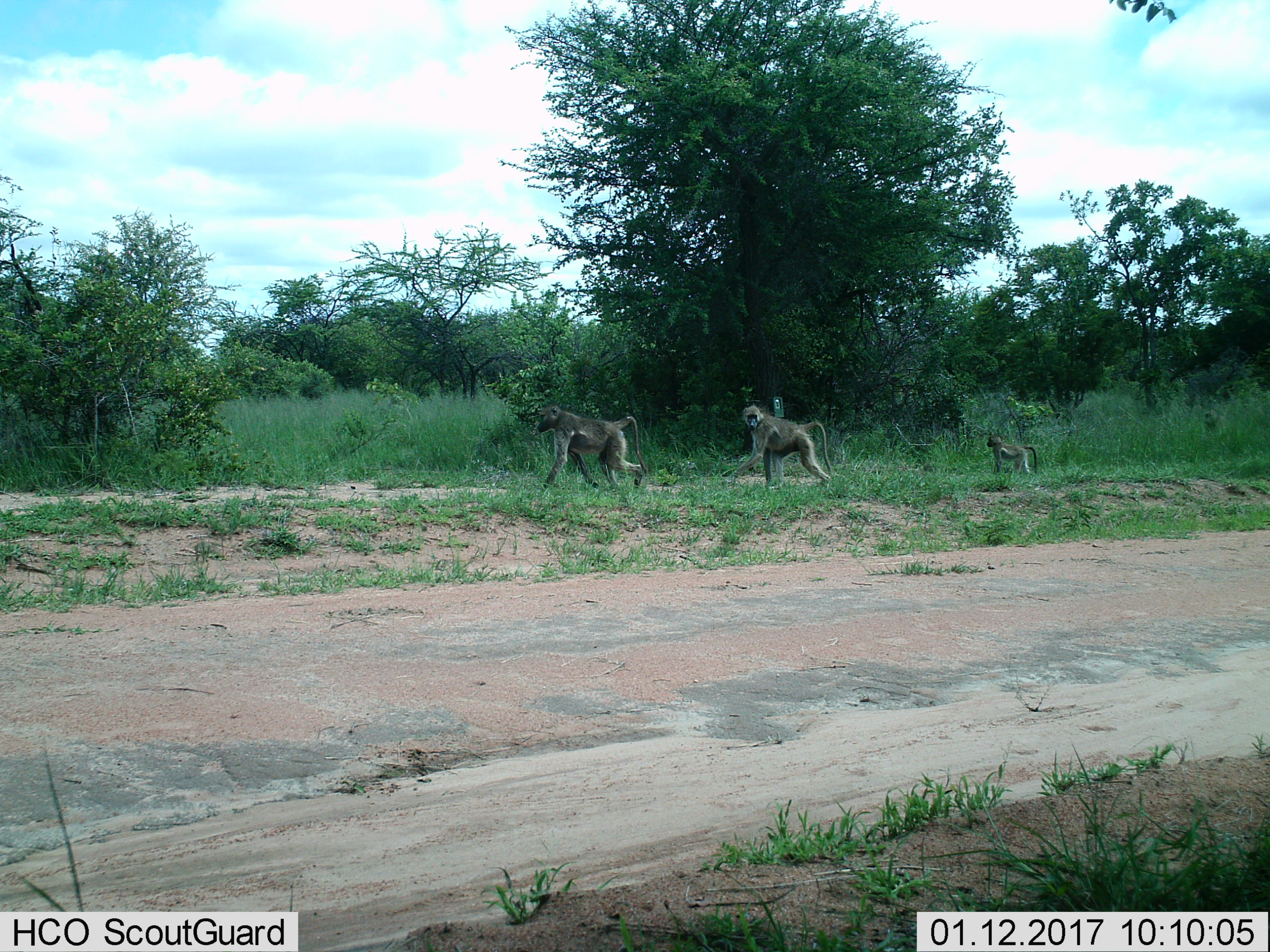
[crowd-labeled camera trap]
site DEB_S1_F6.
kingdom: Animalia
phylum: Chordata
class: Mammalia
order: Primates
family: Cercopithecidae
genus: Papio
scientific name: Papio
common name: baboon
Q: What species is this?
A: Baboon (Papio).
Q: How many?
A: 3.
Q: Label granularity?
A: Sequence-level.